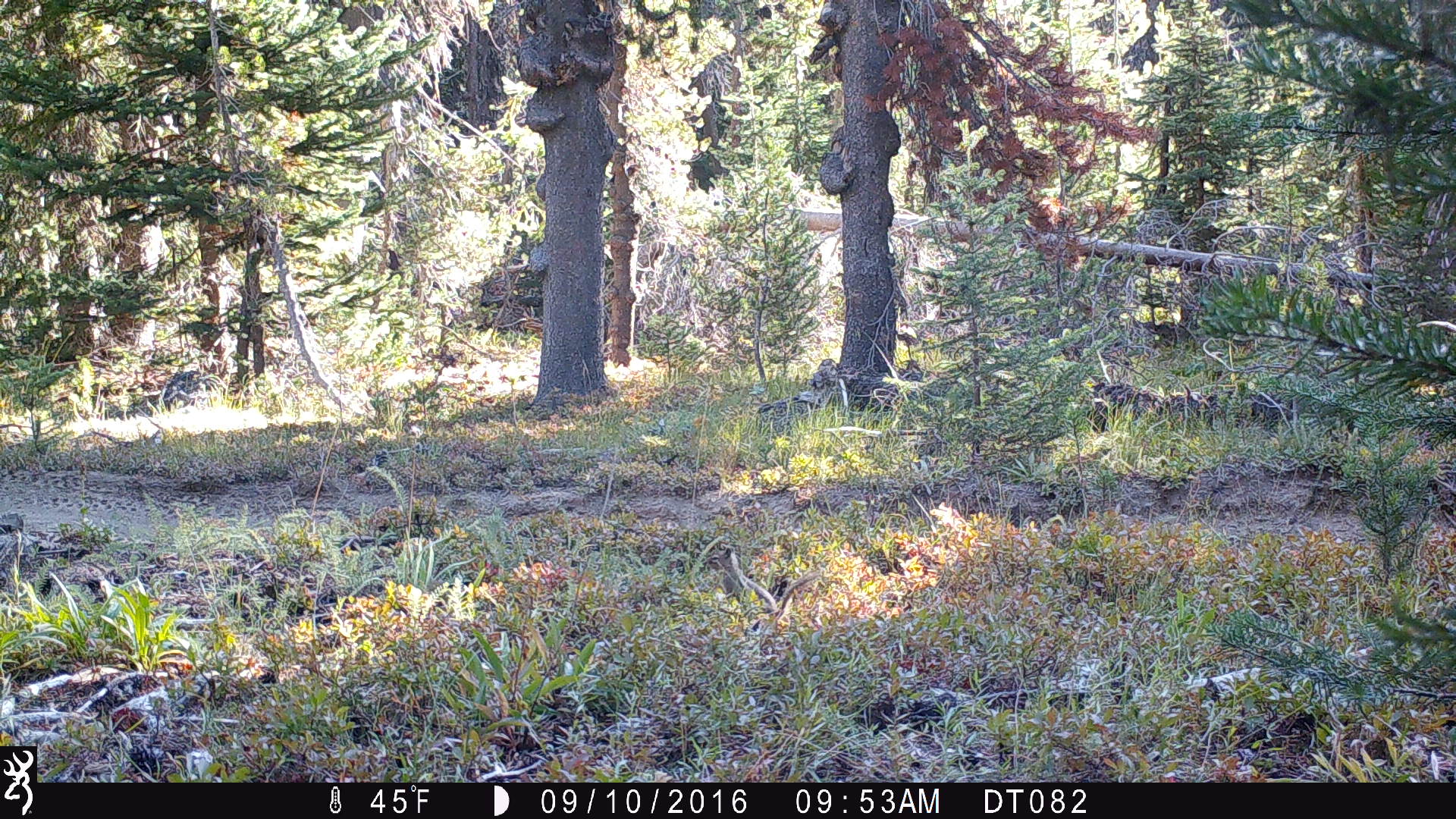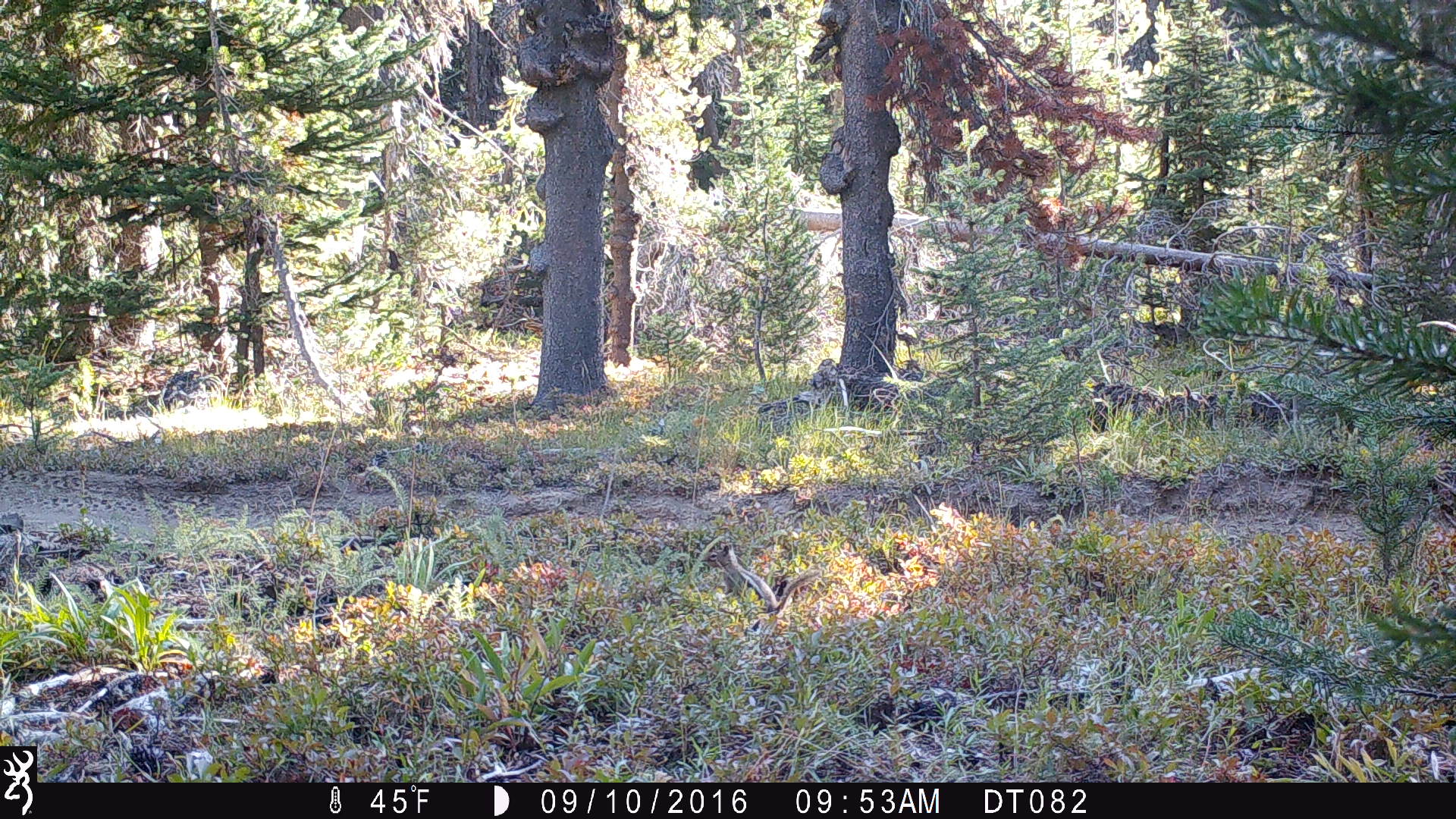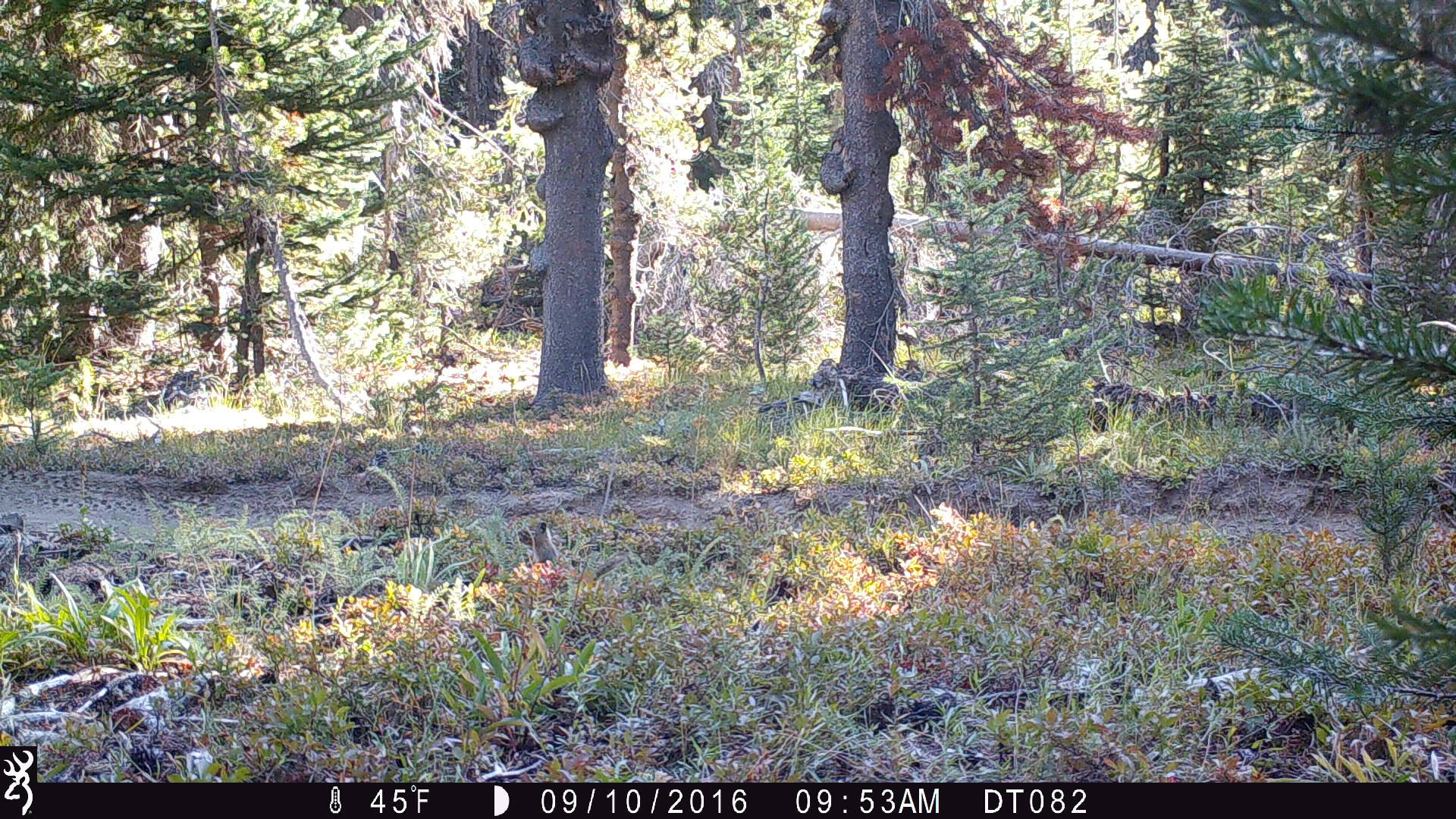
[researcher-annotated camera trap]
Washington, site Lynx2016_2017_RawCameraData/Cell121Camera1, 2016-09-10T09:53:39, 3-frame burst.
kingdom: Animalia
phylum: Chordata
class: Mammalia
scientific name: Mammalia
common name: small mammal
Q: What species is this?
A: Small mammal (Mammalia).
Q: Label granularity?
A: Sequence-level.